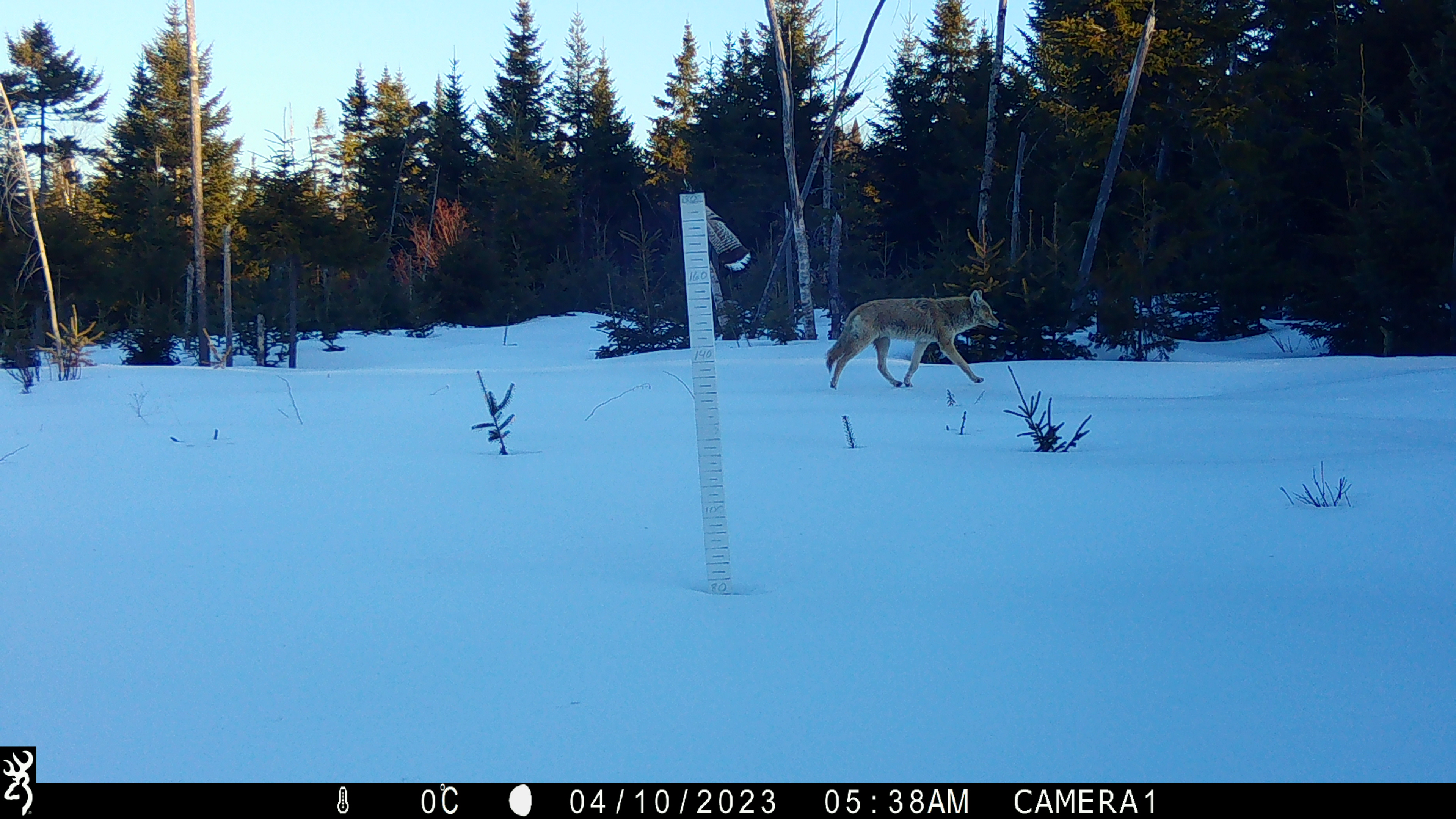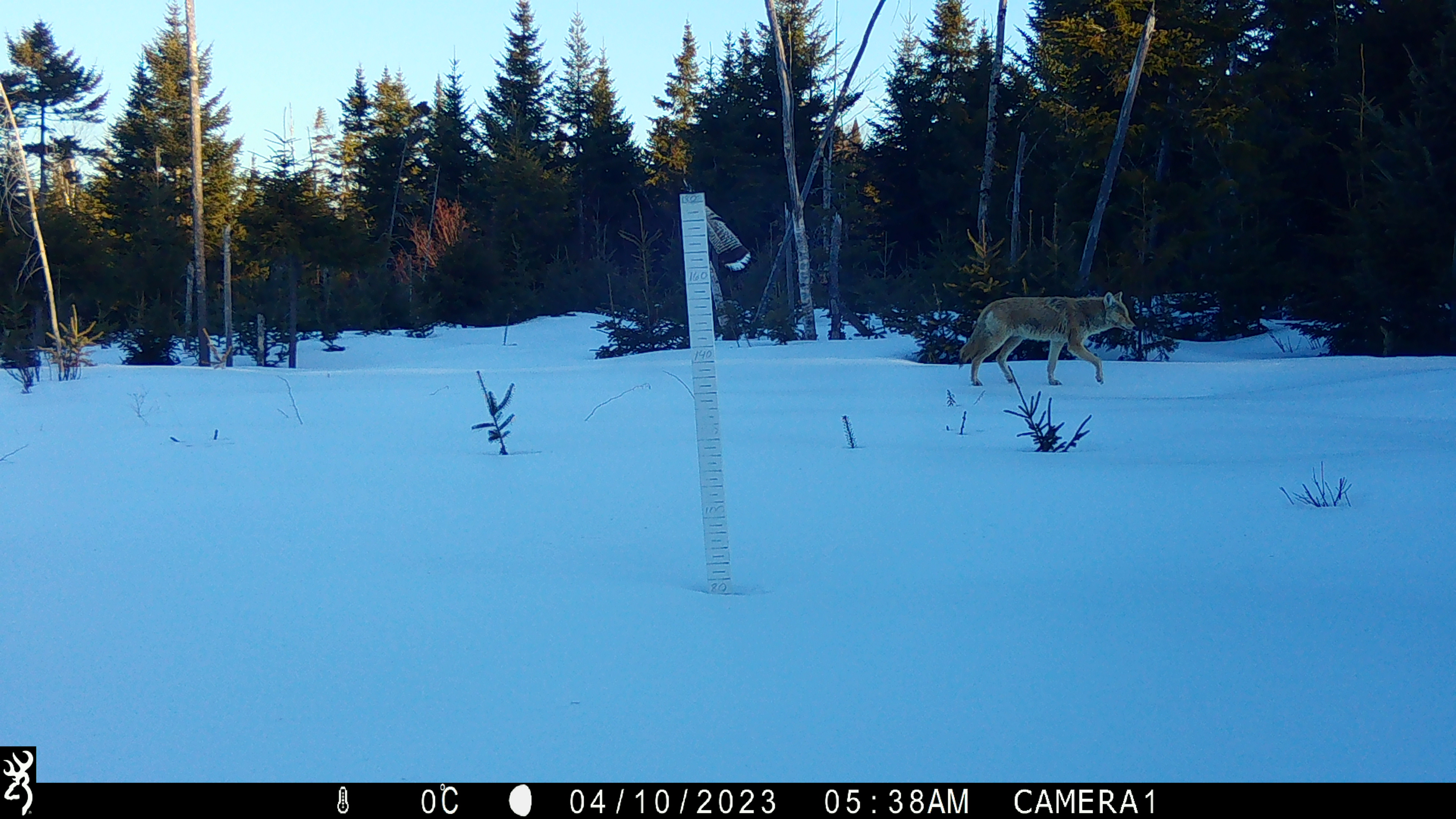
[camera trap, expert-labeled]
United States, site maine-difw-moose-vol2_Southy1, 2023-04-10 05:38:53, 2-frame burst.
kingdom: Animalia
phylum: Chordata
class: Mammalia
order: Carnivora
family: Canidae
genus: Canis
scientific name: Canis latrans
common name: coyote